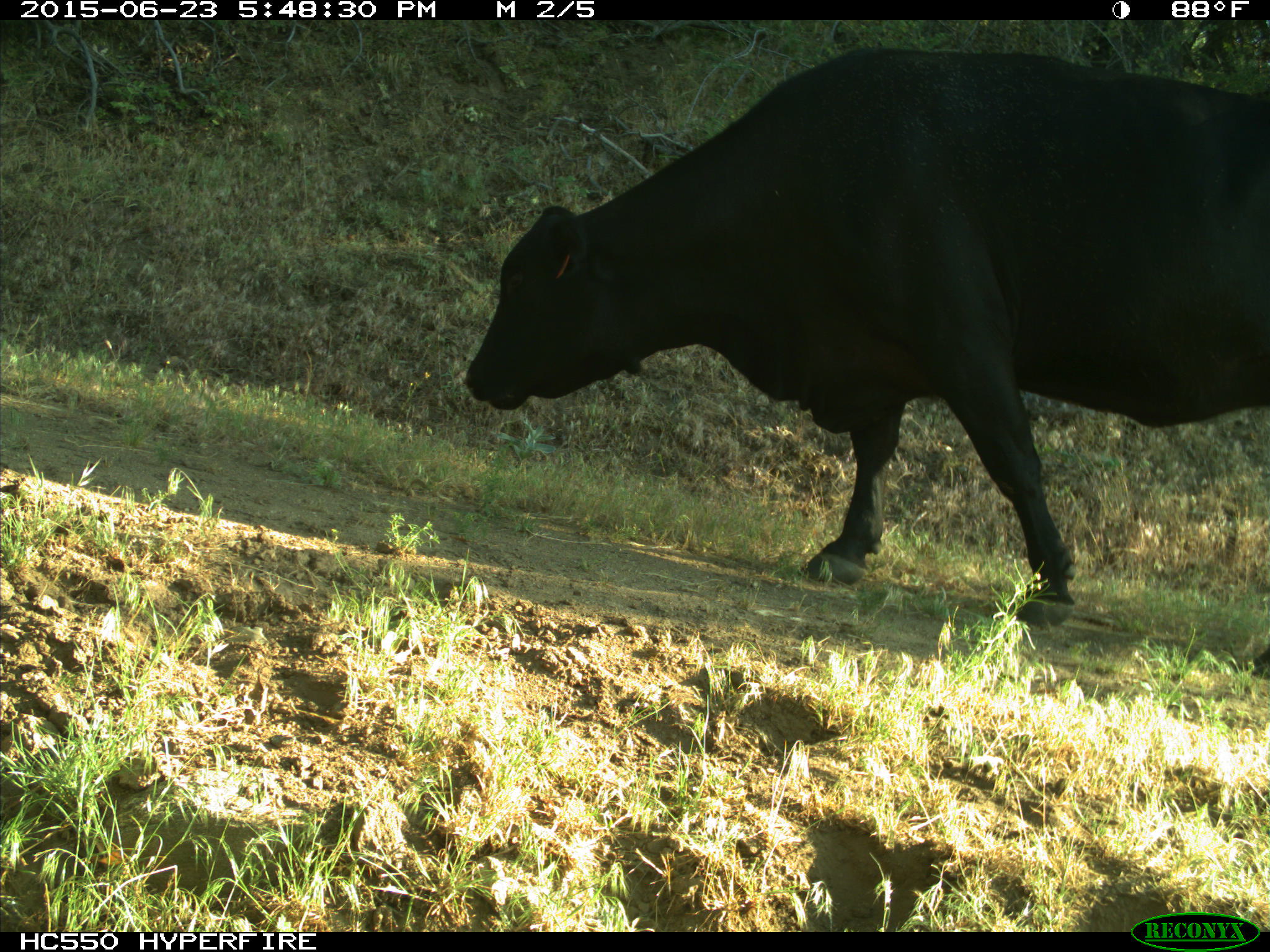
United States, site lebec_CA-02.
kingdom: Animalia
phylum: Chordata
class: Mammalia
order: Artiodactyla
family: Bovidae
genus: Bos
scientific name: Bos taurus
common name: domestic cow